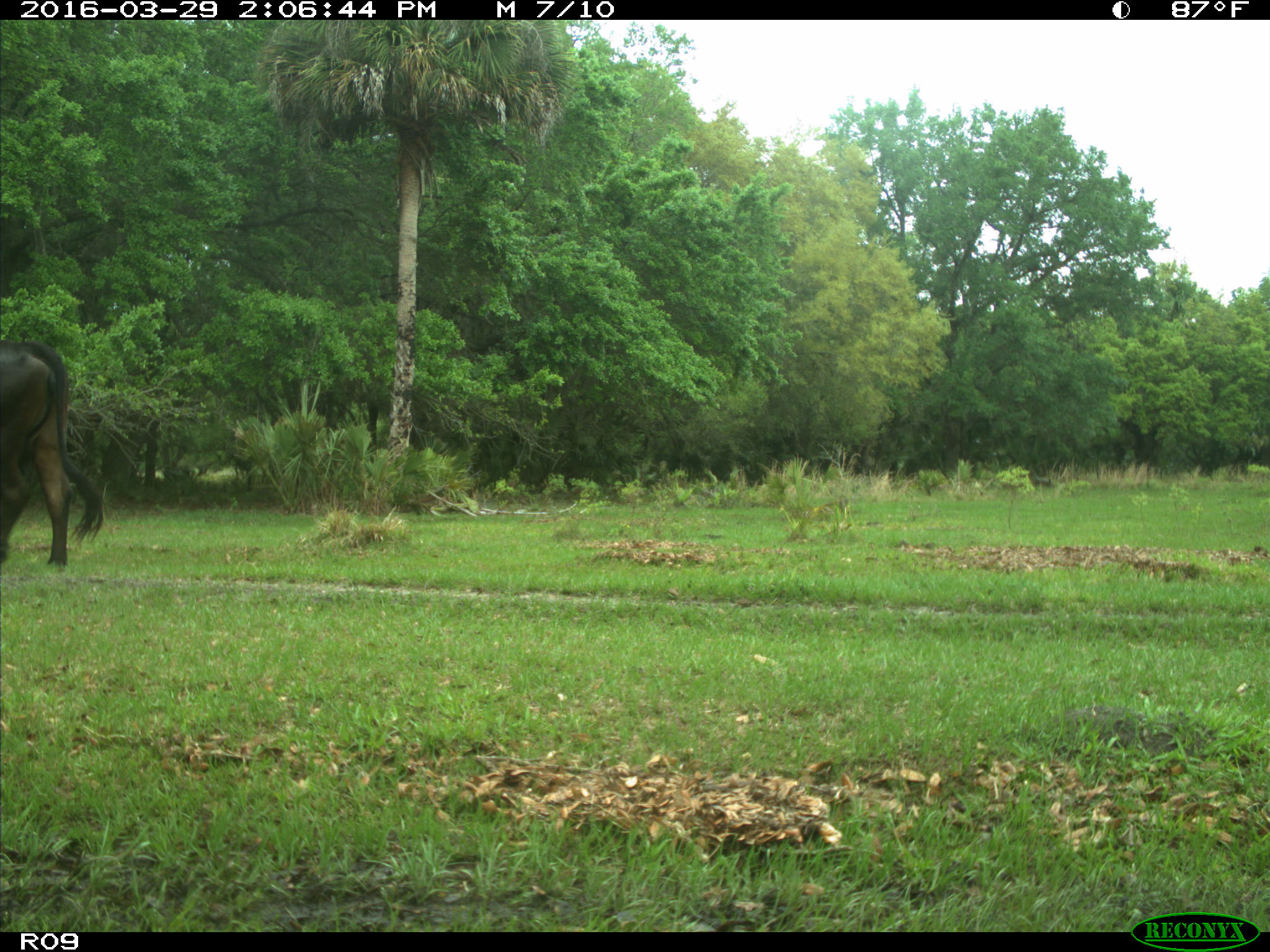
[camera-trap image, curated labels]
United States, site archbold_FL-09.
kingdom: Animalia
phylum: Chordata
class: Mammalia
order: Artiodactyla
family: Bovidae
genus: Bos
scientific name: Bos taurus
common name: domestic cow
Bos taurus (domestic cow).